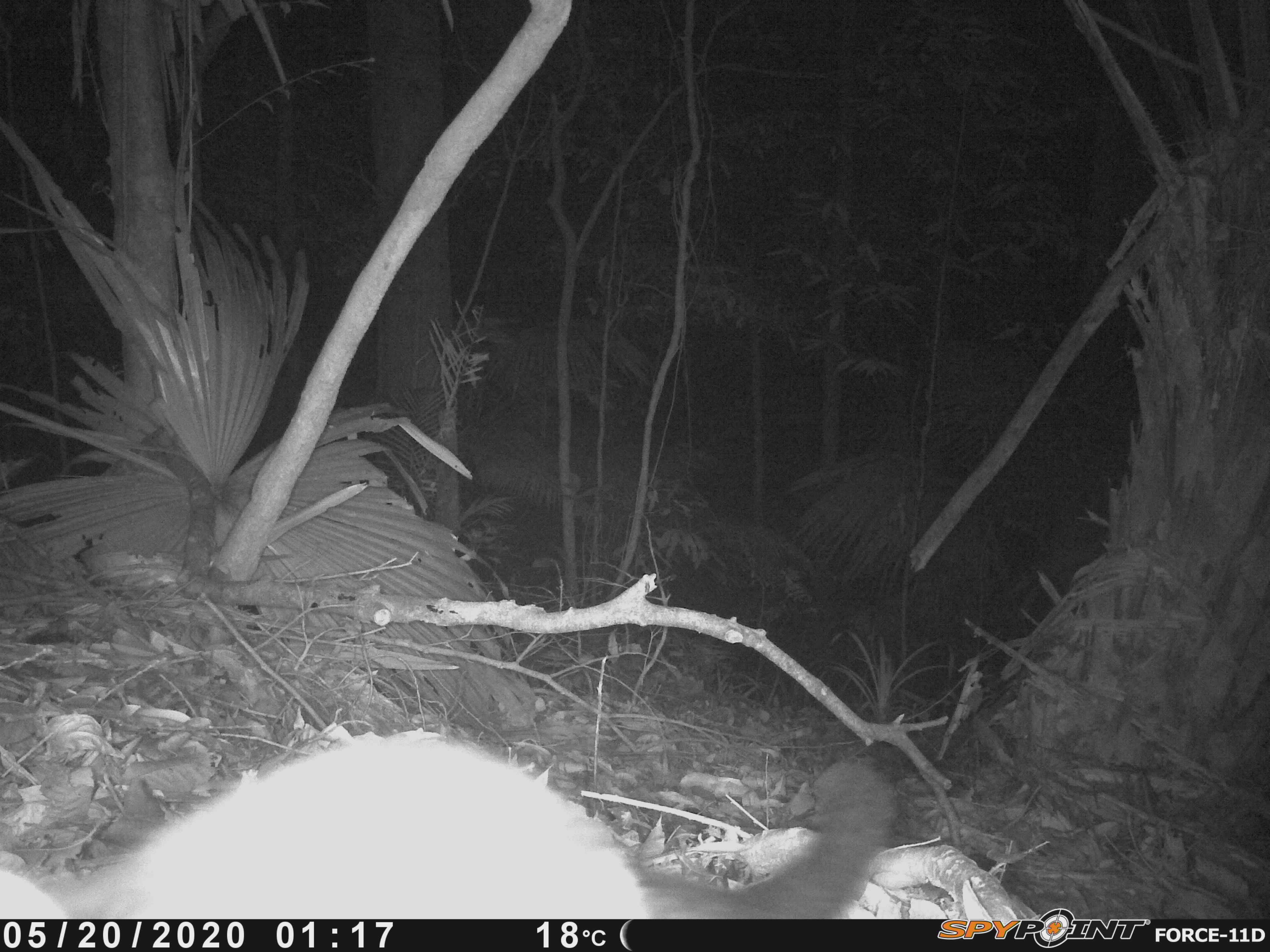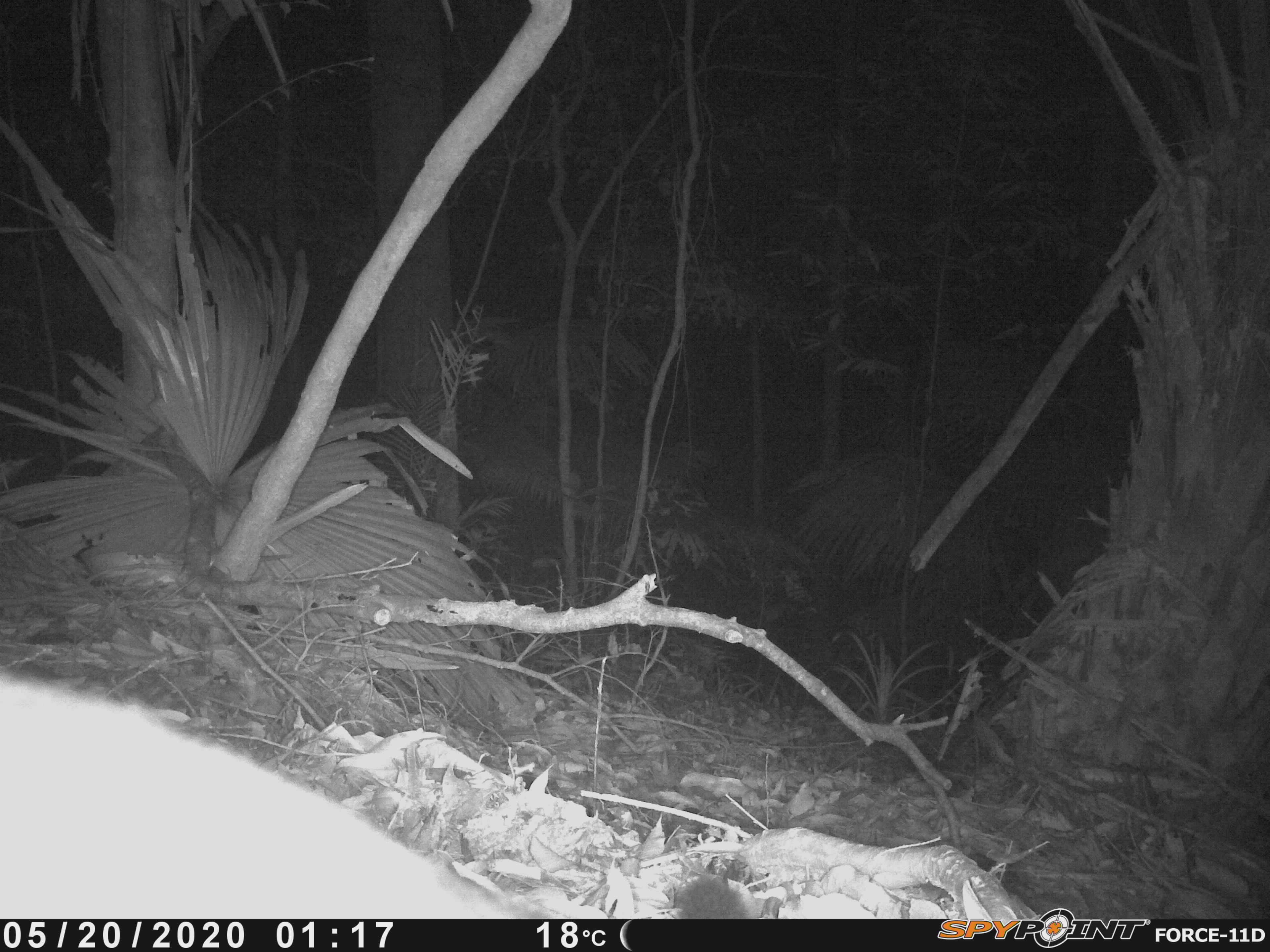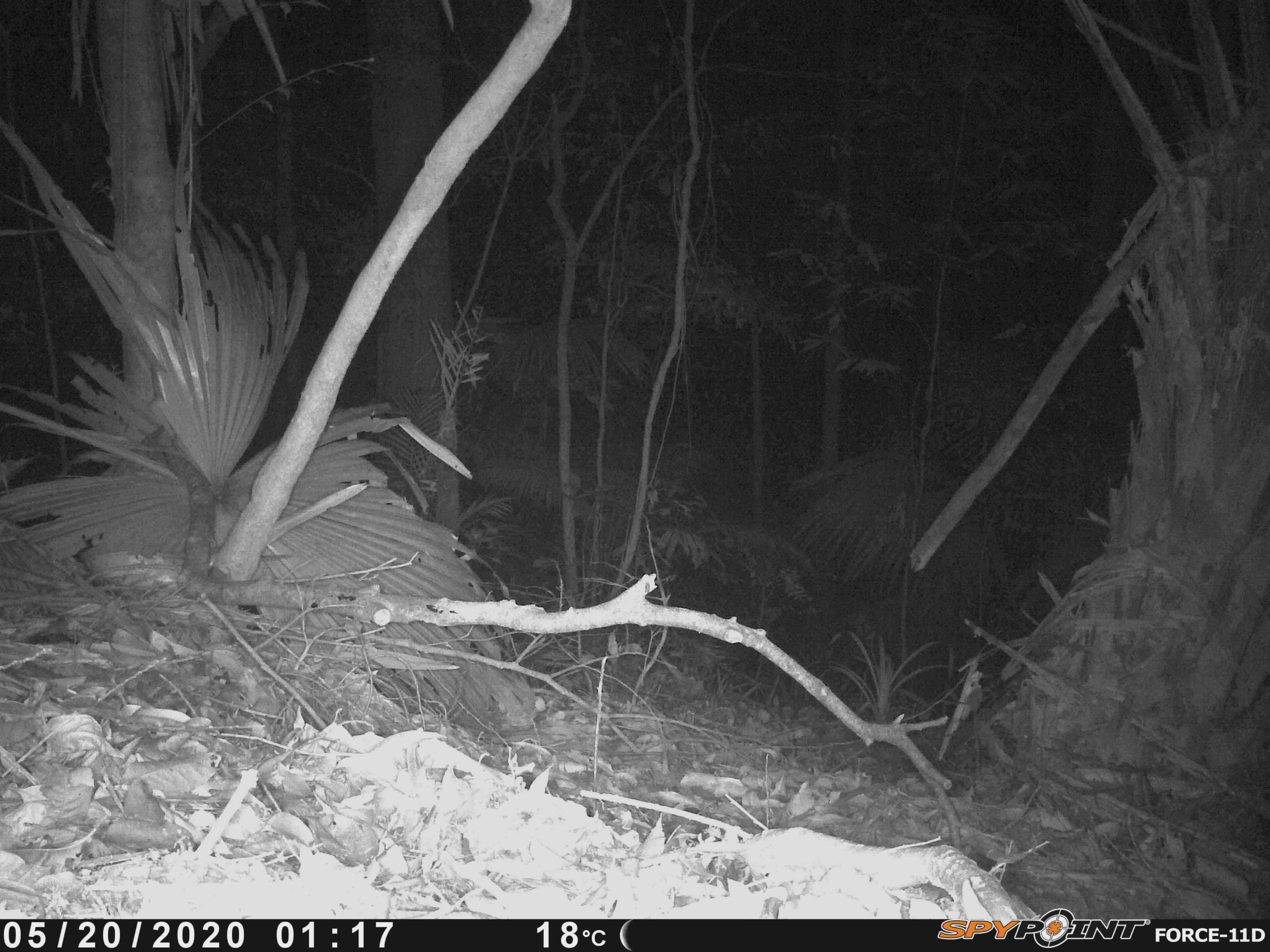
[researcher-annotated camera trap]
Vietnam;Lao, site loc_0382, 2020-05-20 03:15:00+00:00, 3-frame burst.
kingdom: Animalia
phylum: Chordata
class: Mammalia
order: Carnivora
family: Viverridae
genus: Paradoxurus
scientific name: Paradoxurus hermaphroditus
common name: common palm civet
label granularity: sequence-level